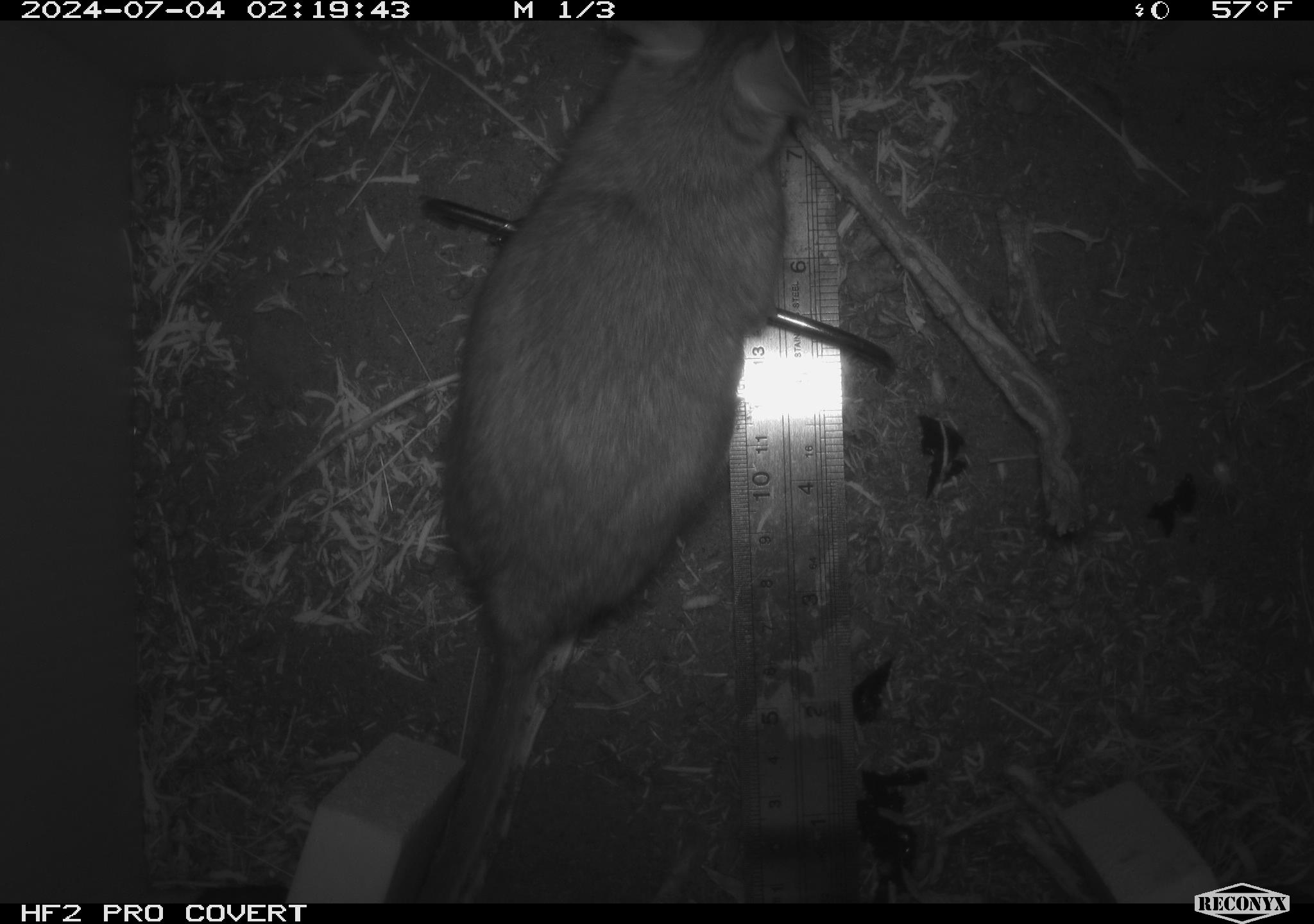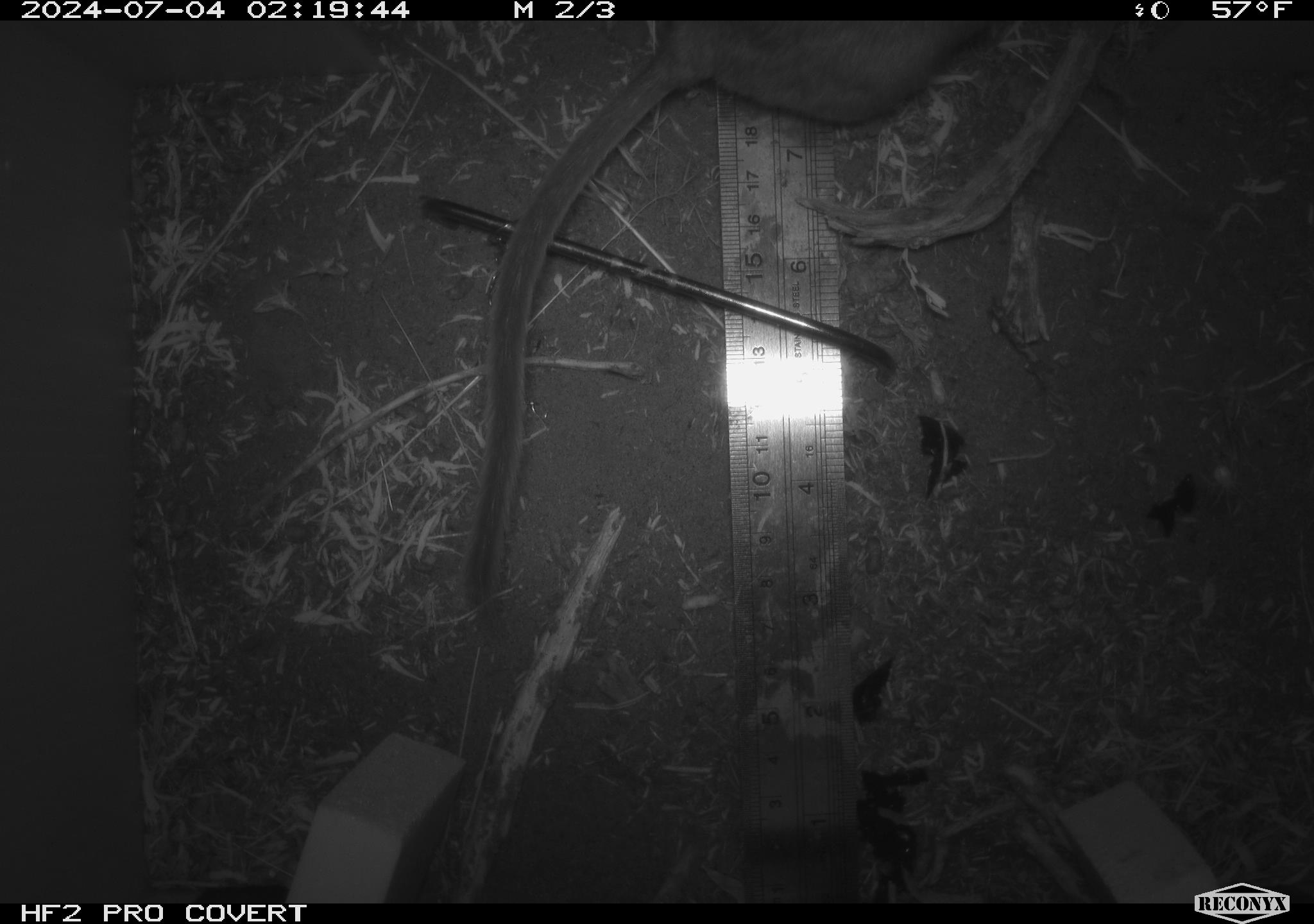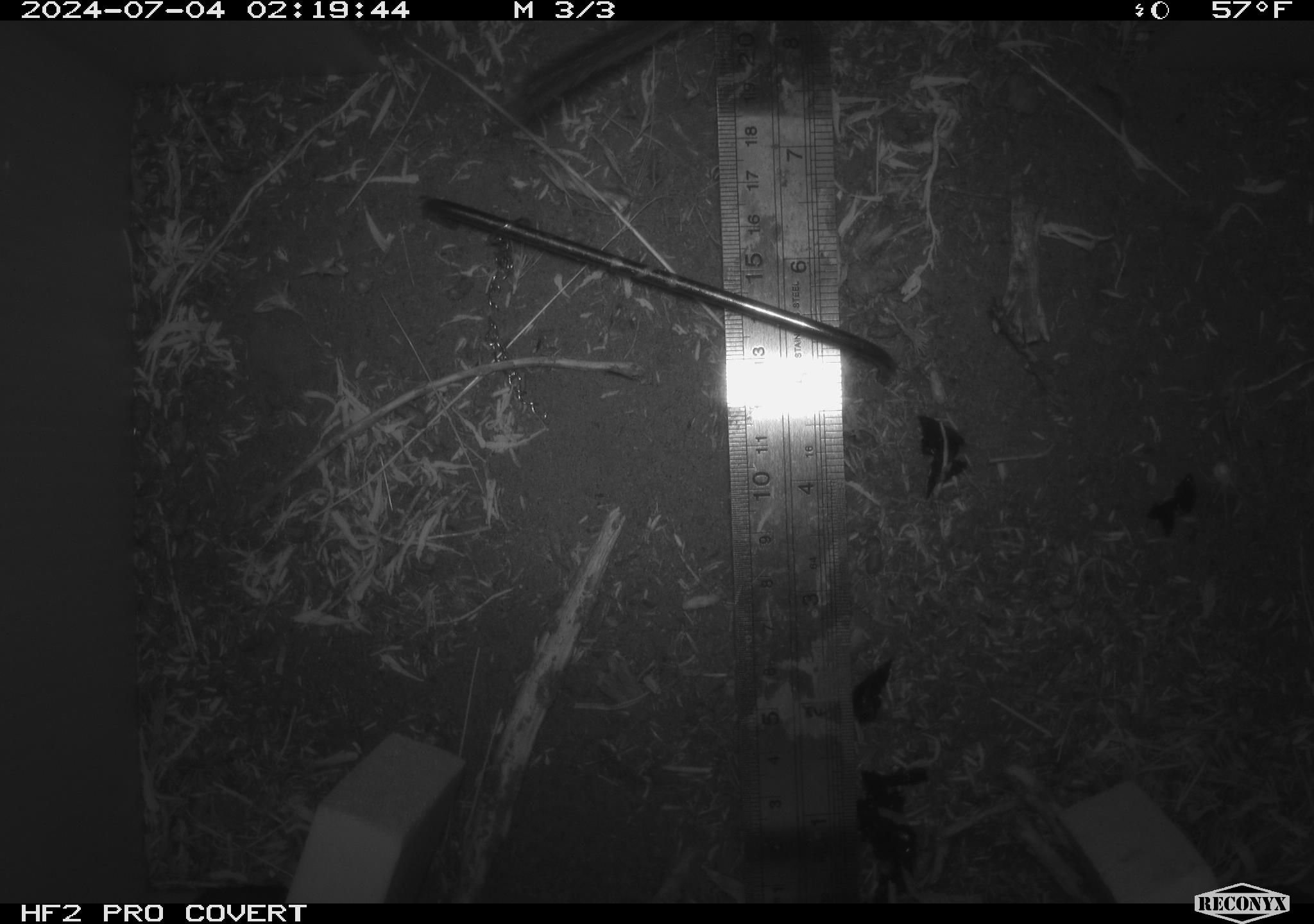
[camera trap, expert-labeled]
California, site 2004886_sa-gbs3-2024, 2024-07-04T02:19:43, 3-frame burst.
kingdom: Animalia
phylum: Chordata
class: Mammalia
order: Rodentia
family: Cricetidae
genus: Neotoma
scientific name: Neotoma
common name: pack rat or woodrat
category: neotoma species